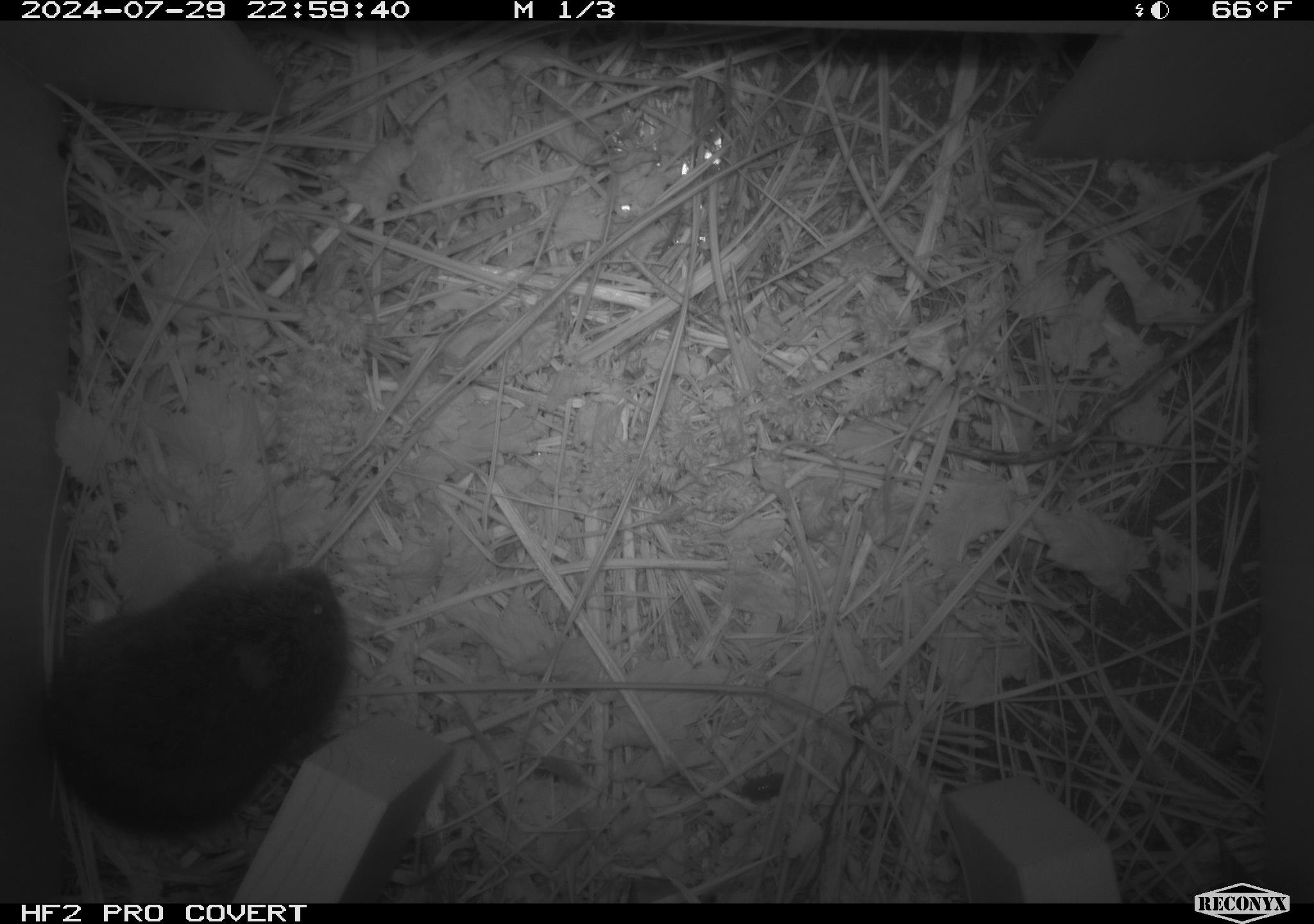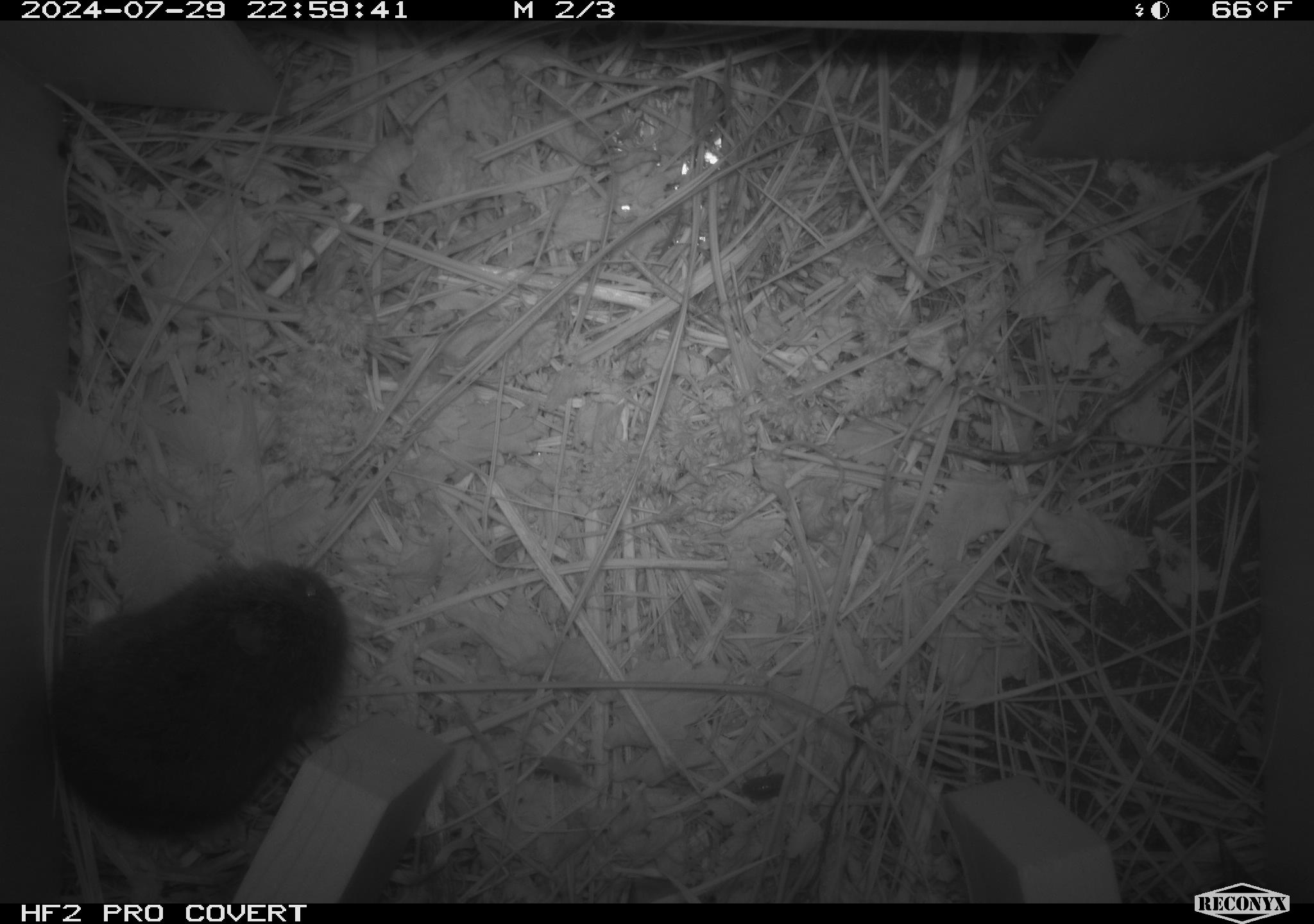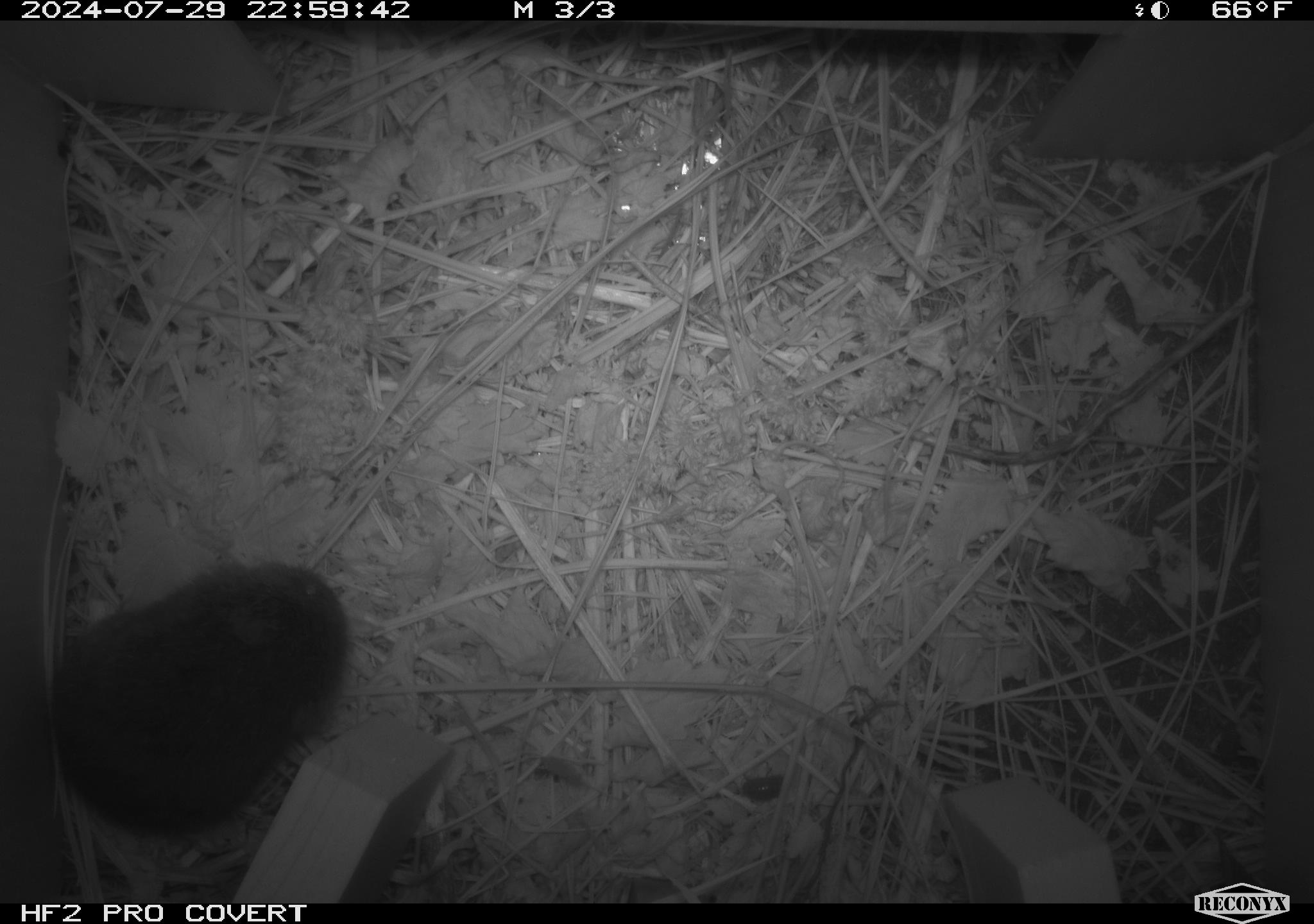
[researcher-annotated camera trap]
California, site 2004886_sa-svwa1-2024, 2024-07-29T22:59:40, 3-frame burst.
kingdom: Animalia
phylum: Chordata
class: Mammalia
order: Rodentia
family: Cricetidae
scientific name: Arvicolinae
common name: voles, lemmings, and muskrats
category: arvicolinae subfamily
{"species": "arvicolinae subfamily (voles, lemmings, and muskrats) (Arvicolinae)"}